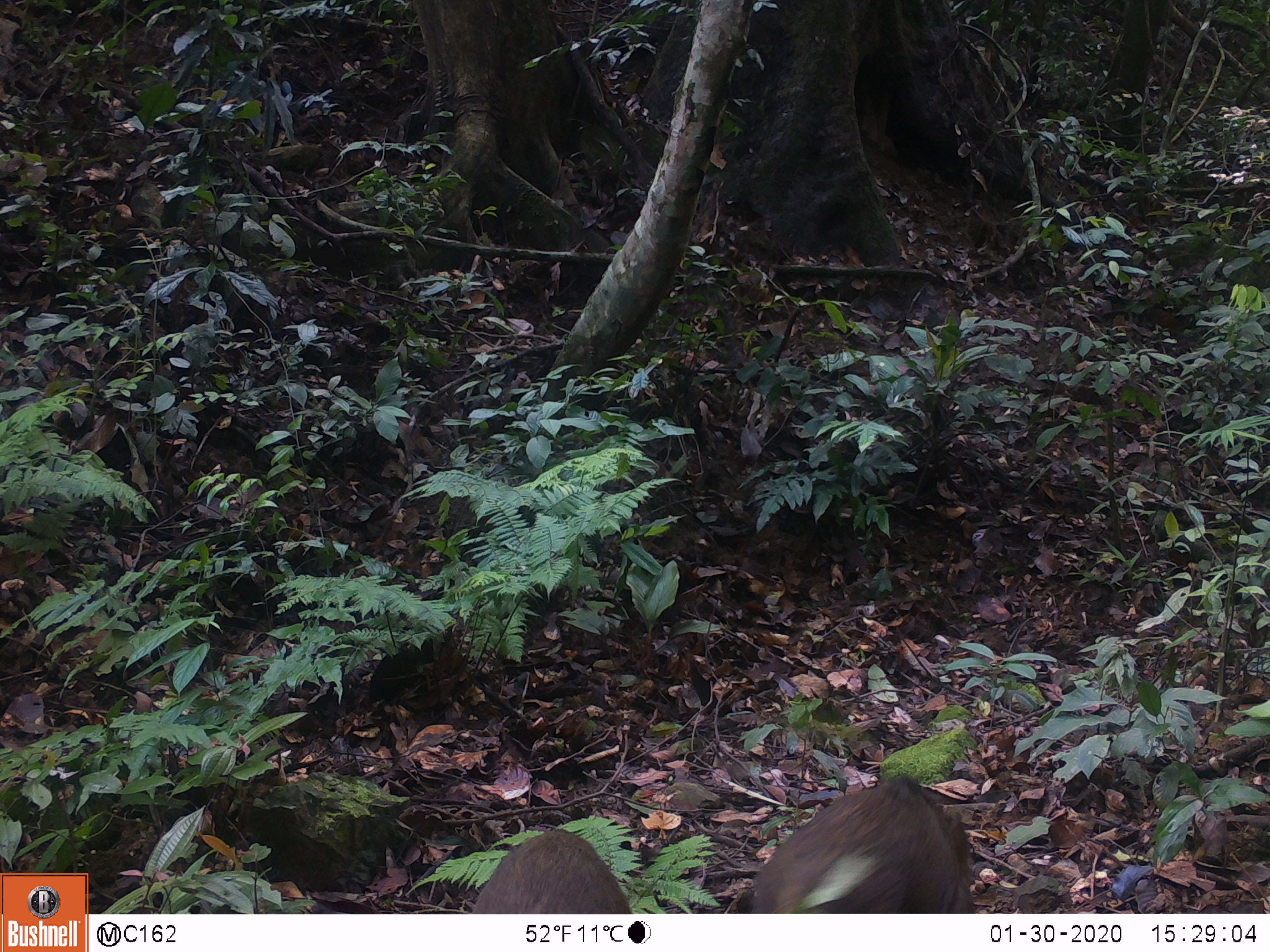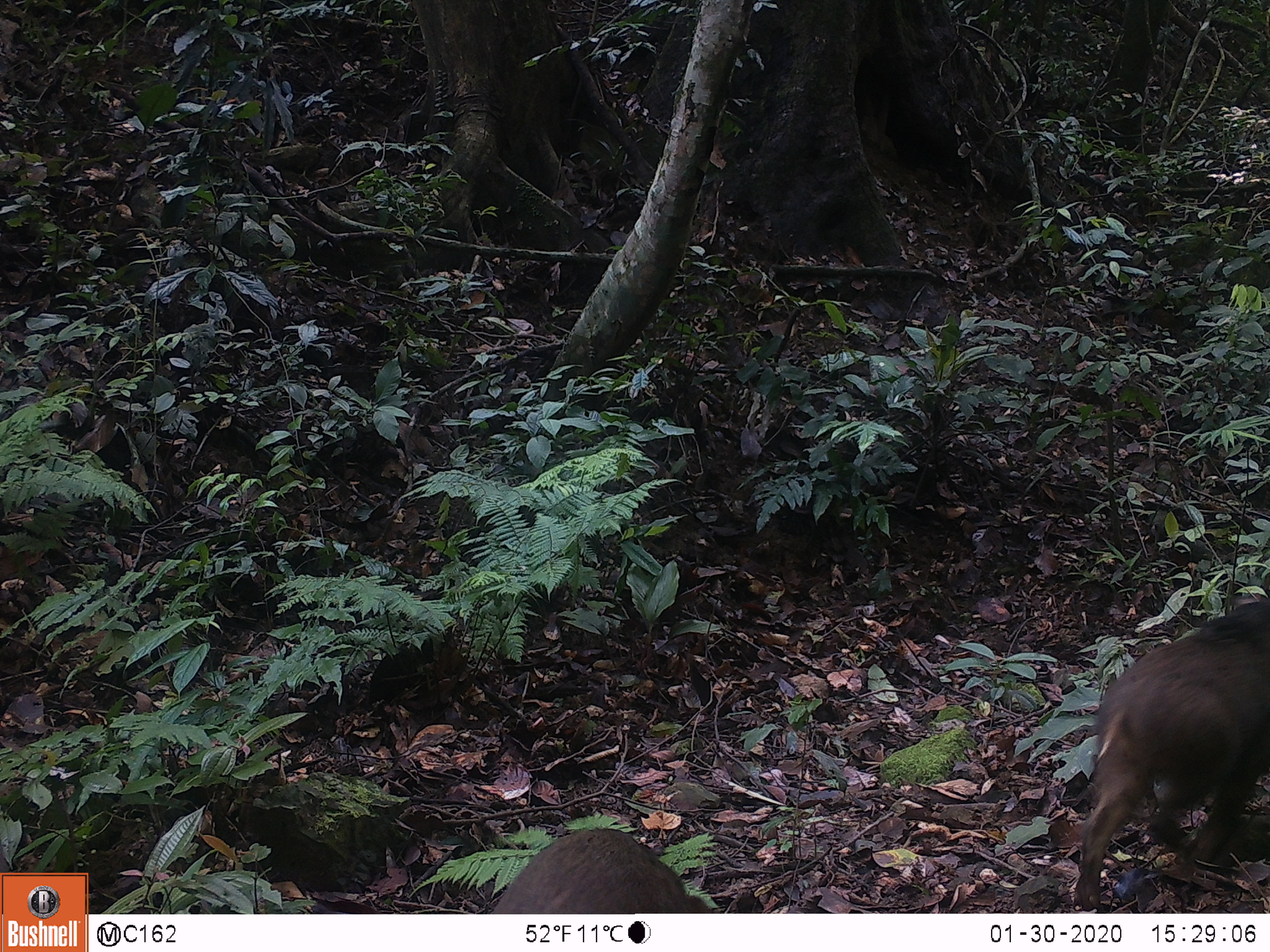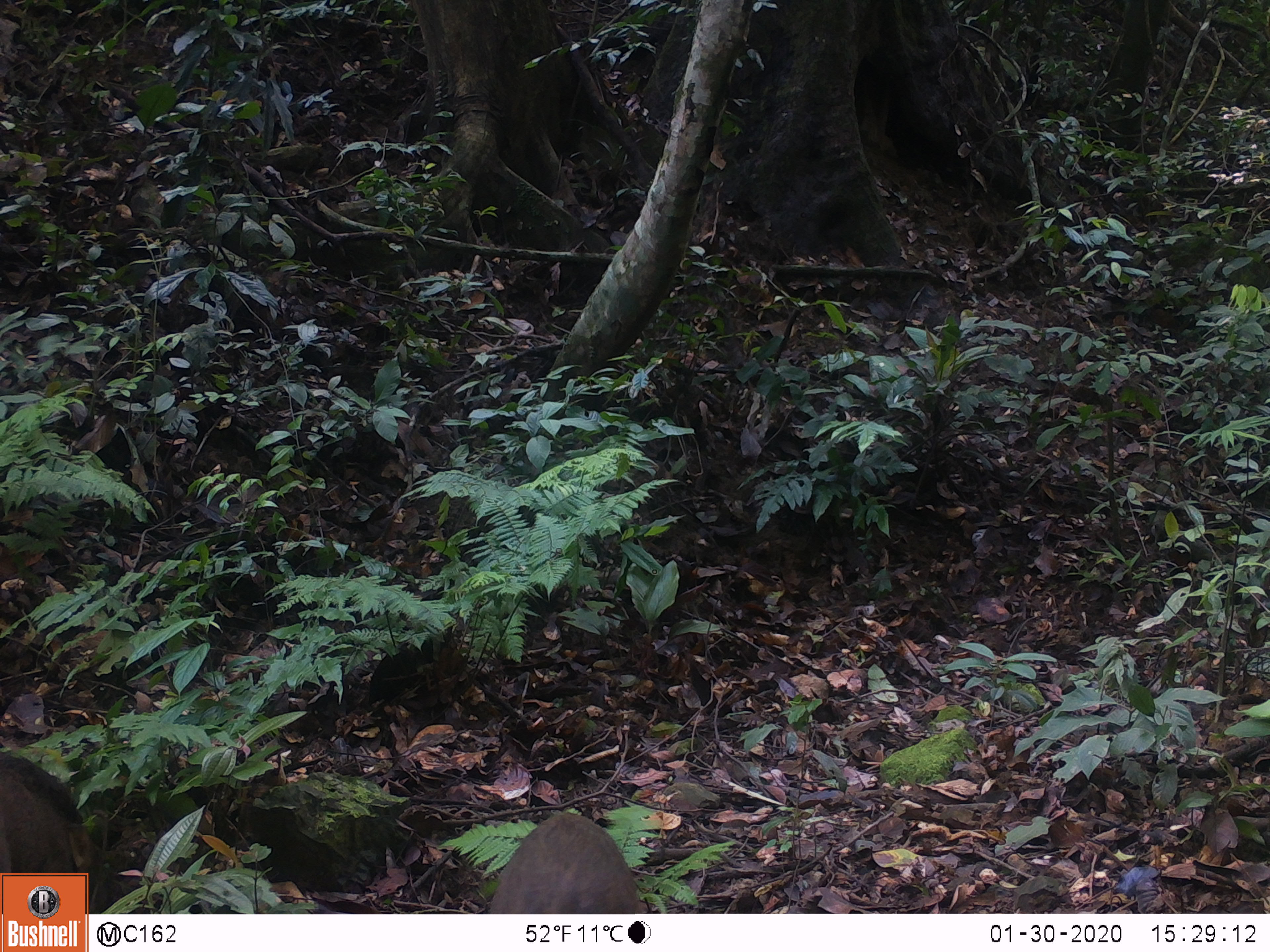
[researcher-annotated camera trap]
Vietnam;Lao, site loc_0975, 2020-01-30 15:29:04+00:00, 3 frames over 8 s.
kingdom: Animalia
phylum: Chordata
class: Mammalia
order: Artiodactyla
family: Suidae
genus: Sus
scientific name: Sus scrofa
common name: eurasian wild pig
Eurasian wild pig (Sus scrofa). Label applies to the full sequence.